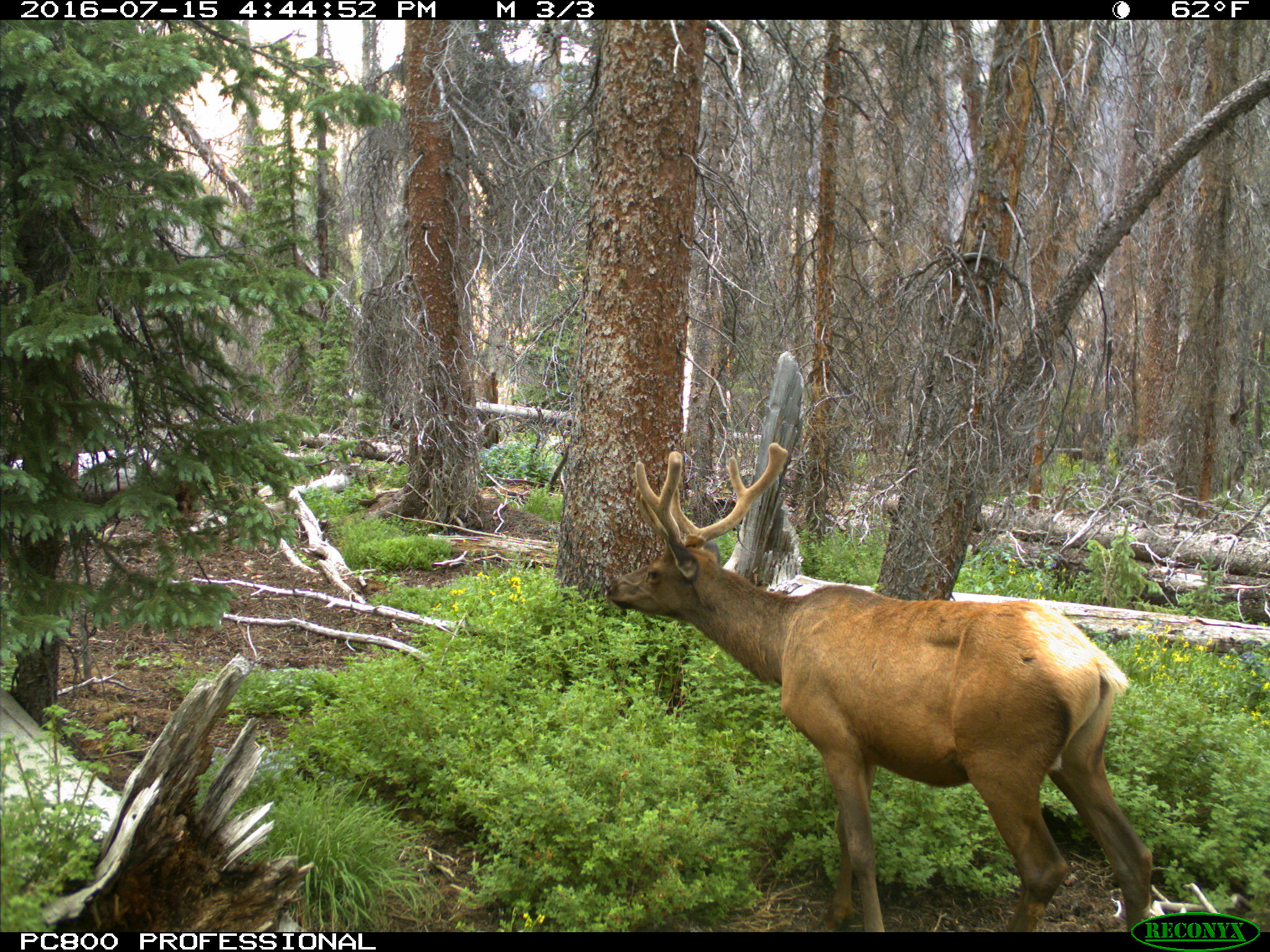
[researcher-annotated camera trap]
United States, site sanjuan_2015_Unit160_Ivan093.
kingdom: Animalia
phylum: Chordata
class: Mammalia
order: Artiodactyla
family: Cervidae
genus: Cervus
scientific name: Cervus elaphus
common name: red deer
Cervus elaphus (red deer).